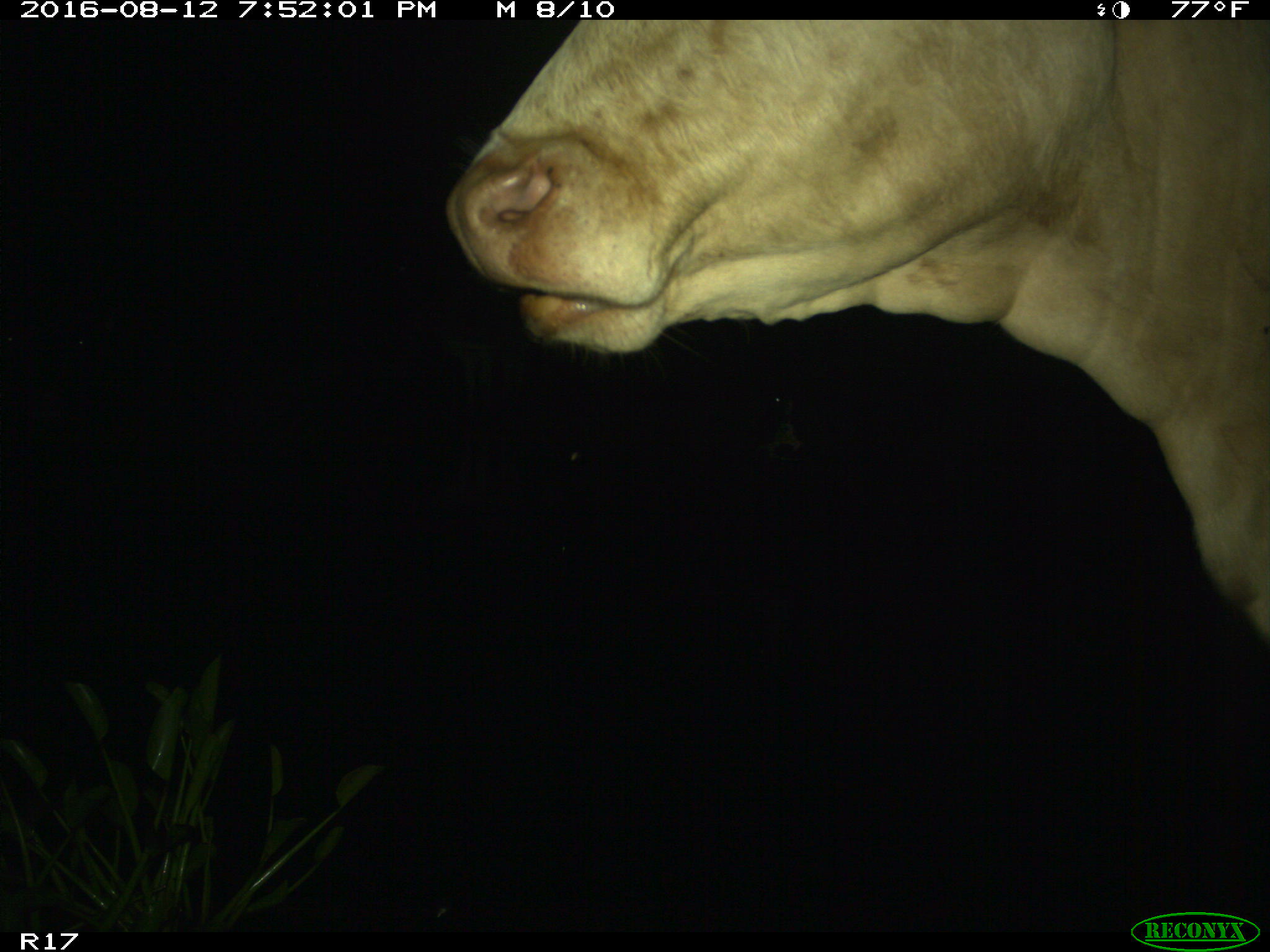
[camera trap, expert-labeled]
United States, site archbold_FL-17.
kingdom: Animalia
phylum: Chordata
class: Mammalia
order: Artiodactyla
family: Bovidae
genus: Bos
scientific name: Bos taurus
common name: domestic cow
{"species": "Bos taurus (domestic cow)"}